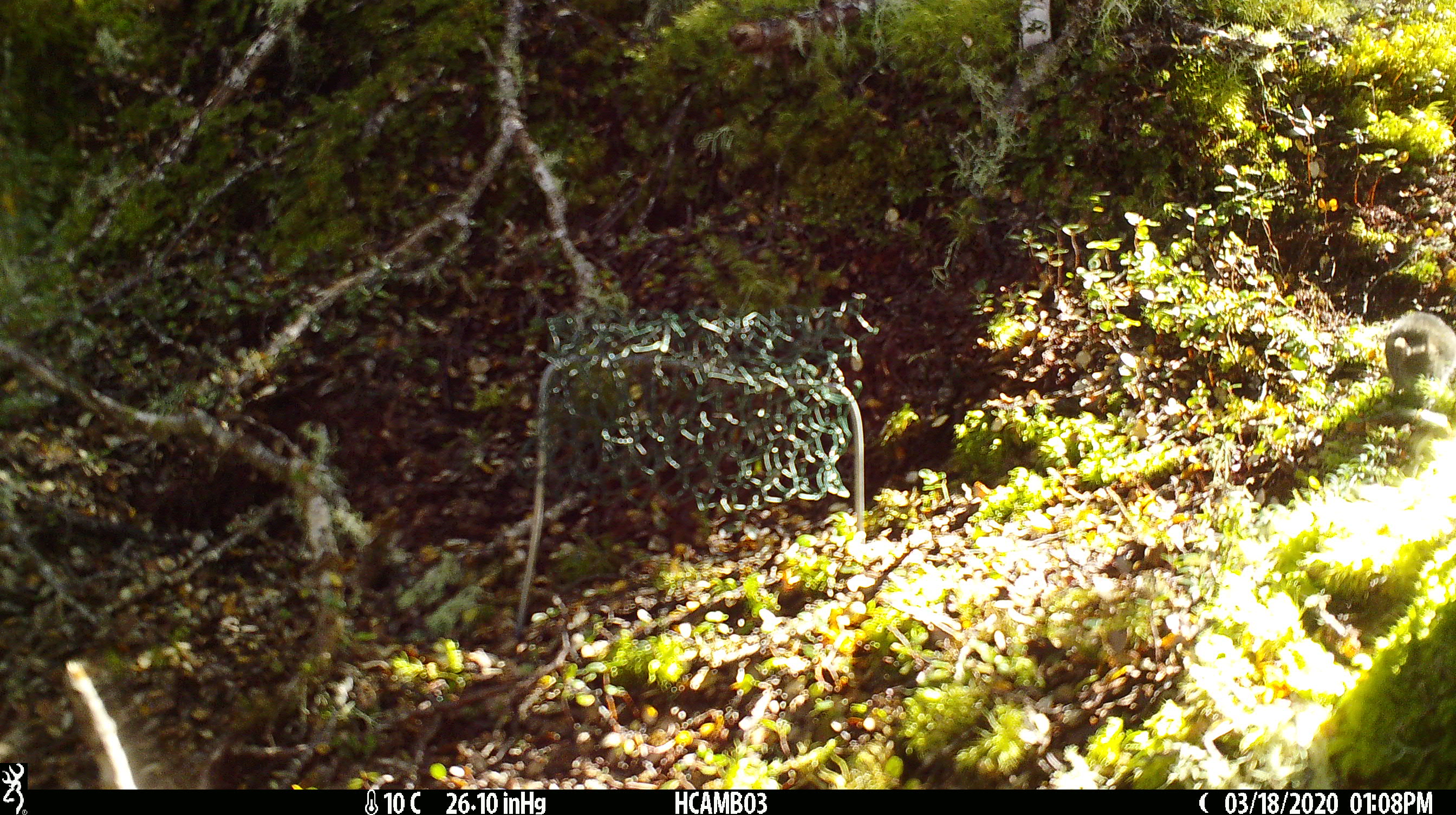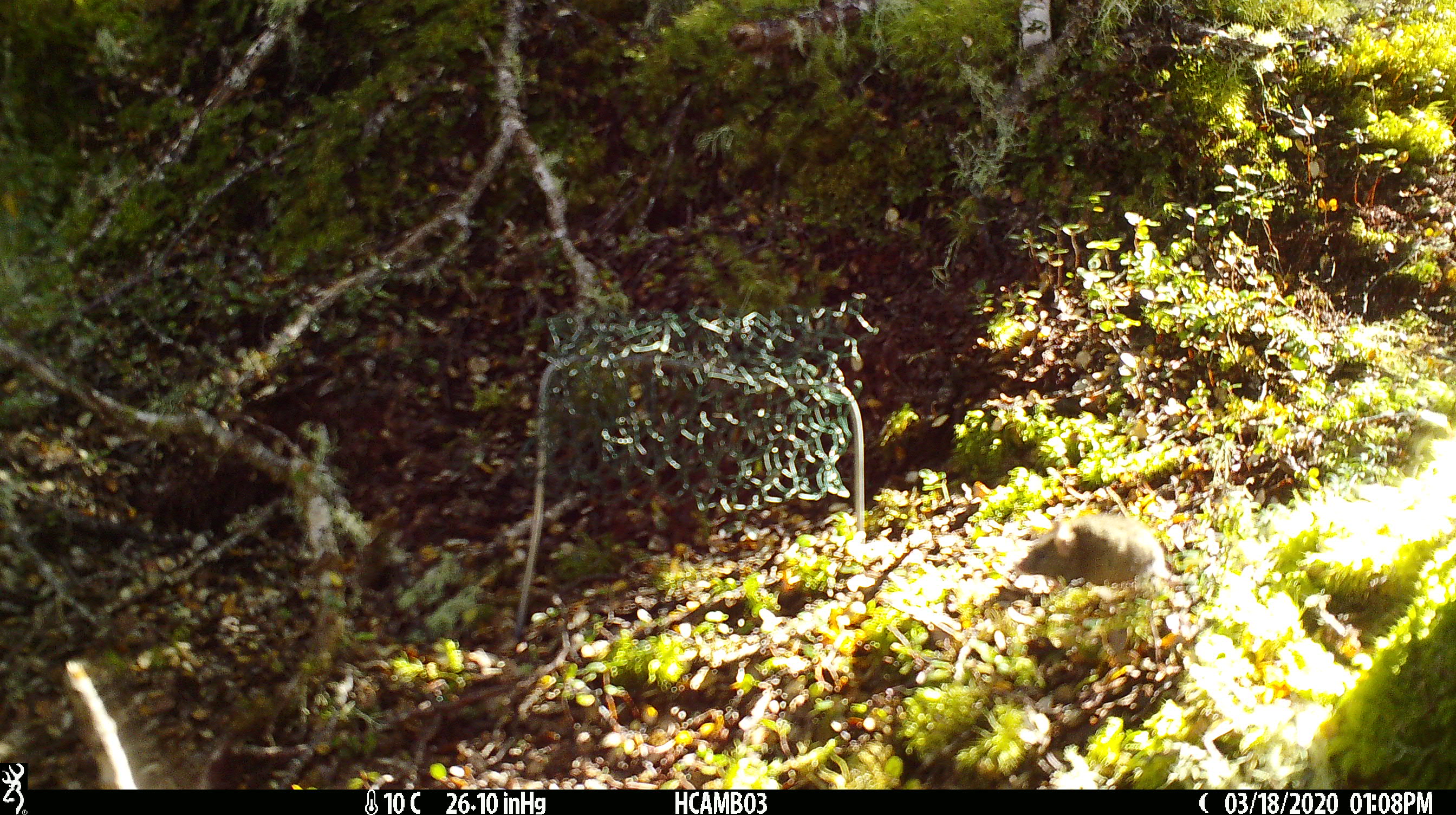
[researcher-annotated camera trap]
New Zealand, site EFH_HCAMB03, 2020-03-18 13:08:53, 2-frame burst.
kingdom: Animalia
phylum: Chordata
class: Mammalia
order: Rodentia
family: Muridae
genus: Mus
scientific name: Mus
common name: mouse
Mouse (Mus).